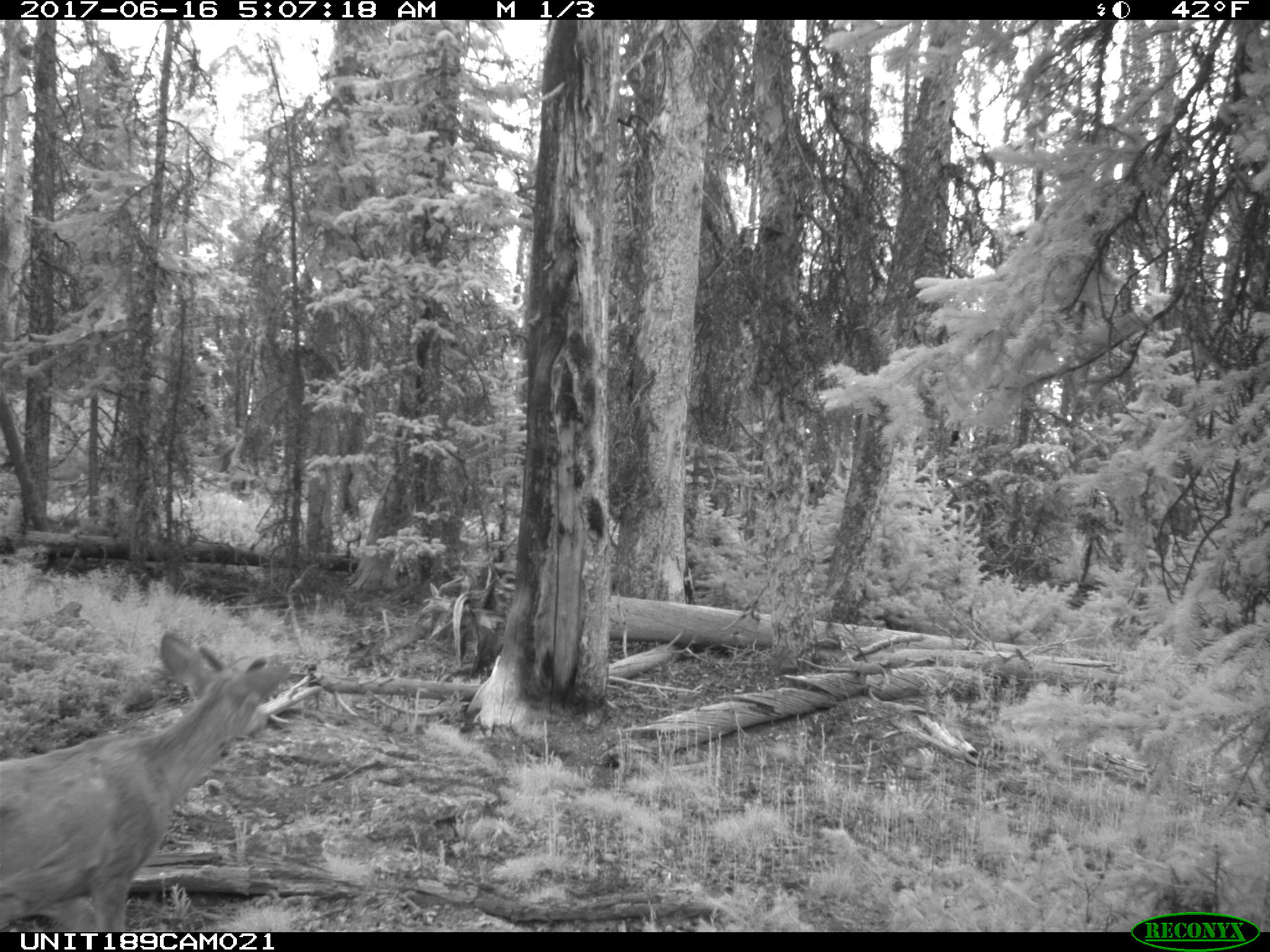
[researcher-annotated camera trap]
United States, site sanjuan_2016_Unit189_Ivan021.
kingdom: Animalia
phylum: Chordata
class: Mammalia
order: Artiodactyla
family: Cervidae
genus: Odocoileus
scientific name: Odocoileus hemionus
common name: mule deer